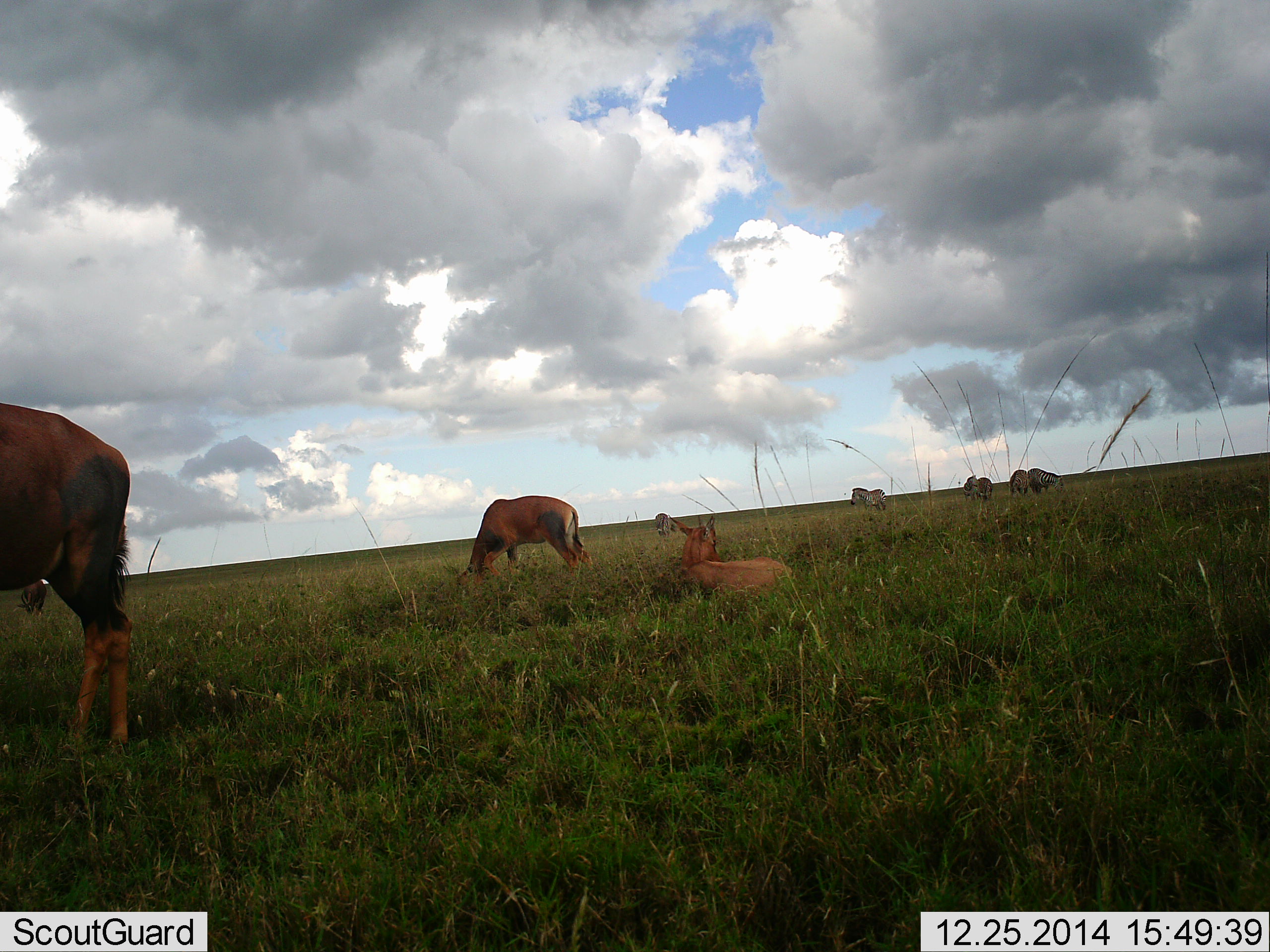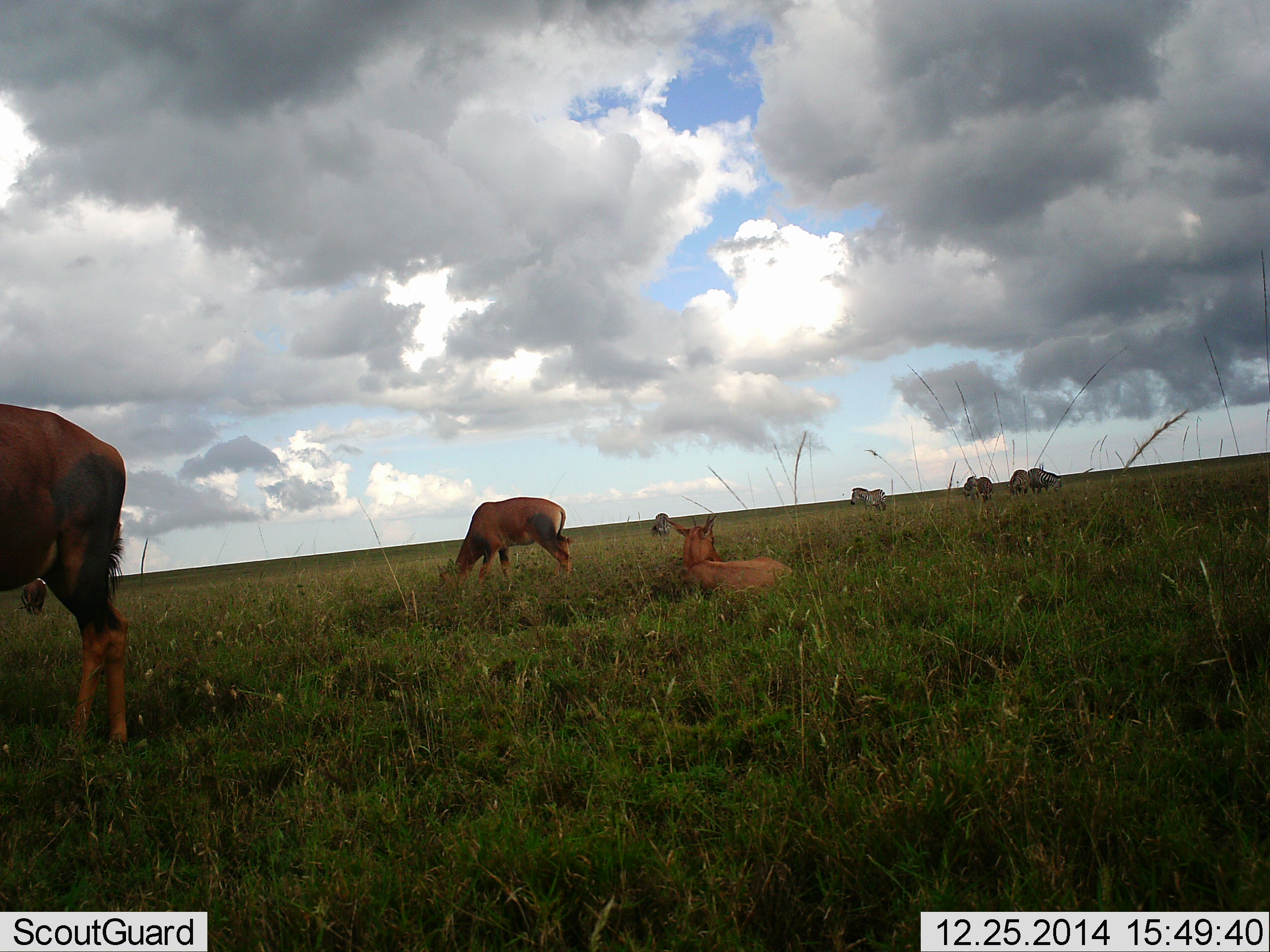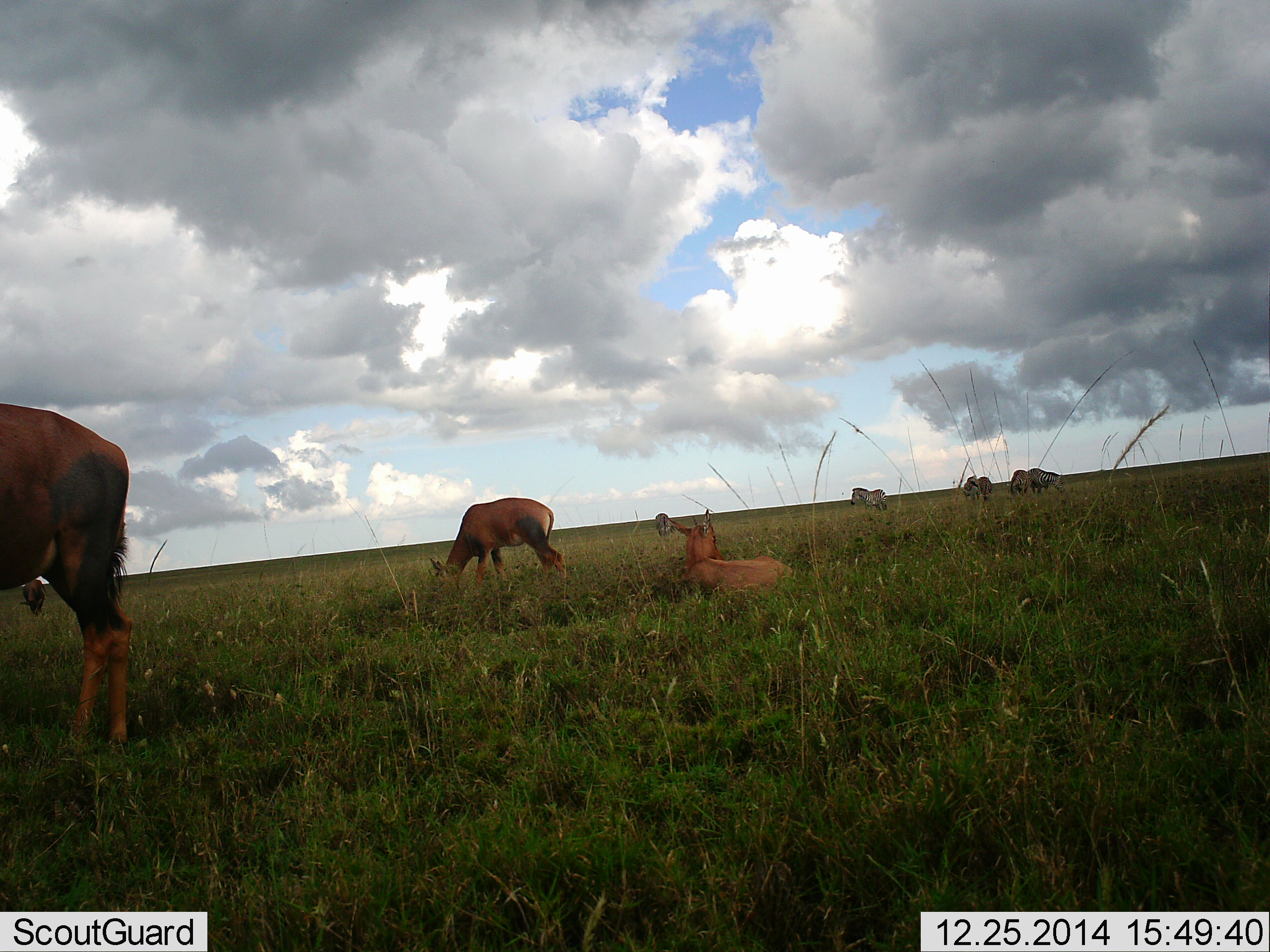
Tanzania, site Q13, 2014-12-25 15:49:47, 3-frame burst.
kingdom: Animalia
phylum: Chordata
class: Mammalia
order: Artiodactyla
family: Bovidae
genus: Damaliscus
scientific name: Damaliscus lunatus jimela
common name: topi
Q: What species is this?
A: Topi (Damaliscus lunatus jimela).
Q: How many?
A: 3.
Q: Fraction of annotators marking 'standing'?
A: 38%.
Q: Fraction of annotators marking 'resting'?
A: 77%.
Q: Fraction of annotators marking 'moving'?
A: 0%.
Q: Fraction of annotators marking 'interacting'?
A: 0%.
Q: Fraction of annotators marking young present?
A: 23%.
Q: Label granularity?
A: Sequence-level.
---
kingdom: Animalia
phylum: Chordata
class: Mammalia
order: Perissodactyla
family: Equidae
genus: Equus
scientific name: Equus quagga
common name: plains zebra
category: zebra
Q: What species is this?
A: Zebra (plains zebra) (Equus quagga).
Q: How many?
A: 6.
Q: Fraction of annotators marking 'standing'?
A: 85%.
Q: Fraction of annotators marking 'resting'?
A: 0%.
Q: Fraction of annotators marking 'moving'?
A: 8%.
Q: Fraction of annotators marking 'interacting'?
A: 0%.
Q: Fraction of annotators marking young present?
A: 0%.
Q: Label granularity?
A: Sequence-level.